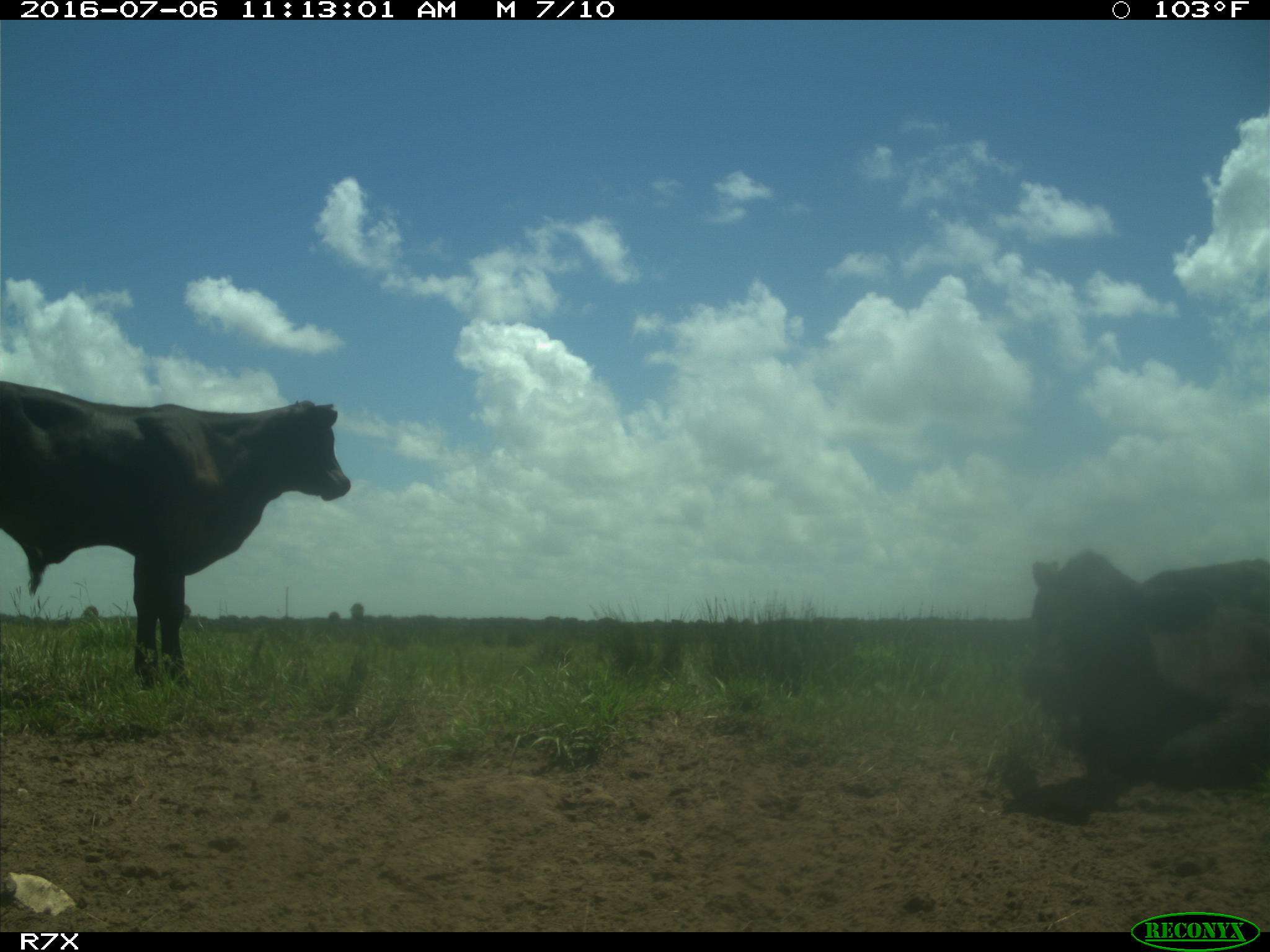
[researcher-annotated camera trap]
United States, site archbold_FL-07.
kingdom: Animalia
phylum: Chordata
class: Mammalia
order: Artiodactyla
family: Bovidae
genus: Bos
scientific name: Bos taurus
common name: domestic cow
Bos taurus (domestic cow).